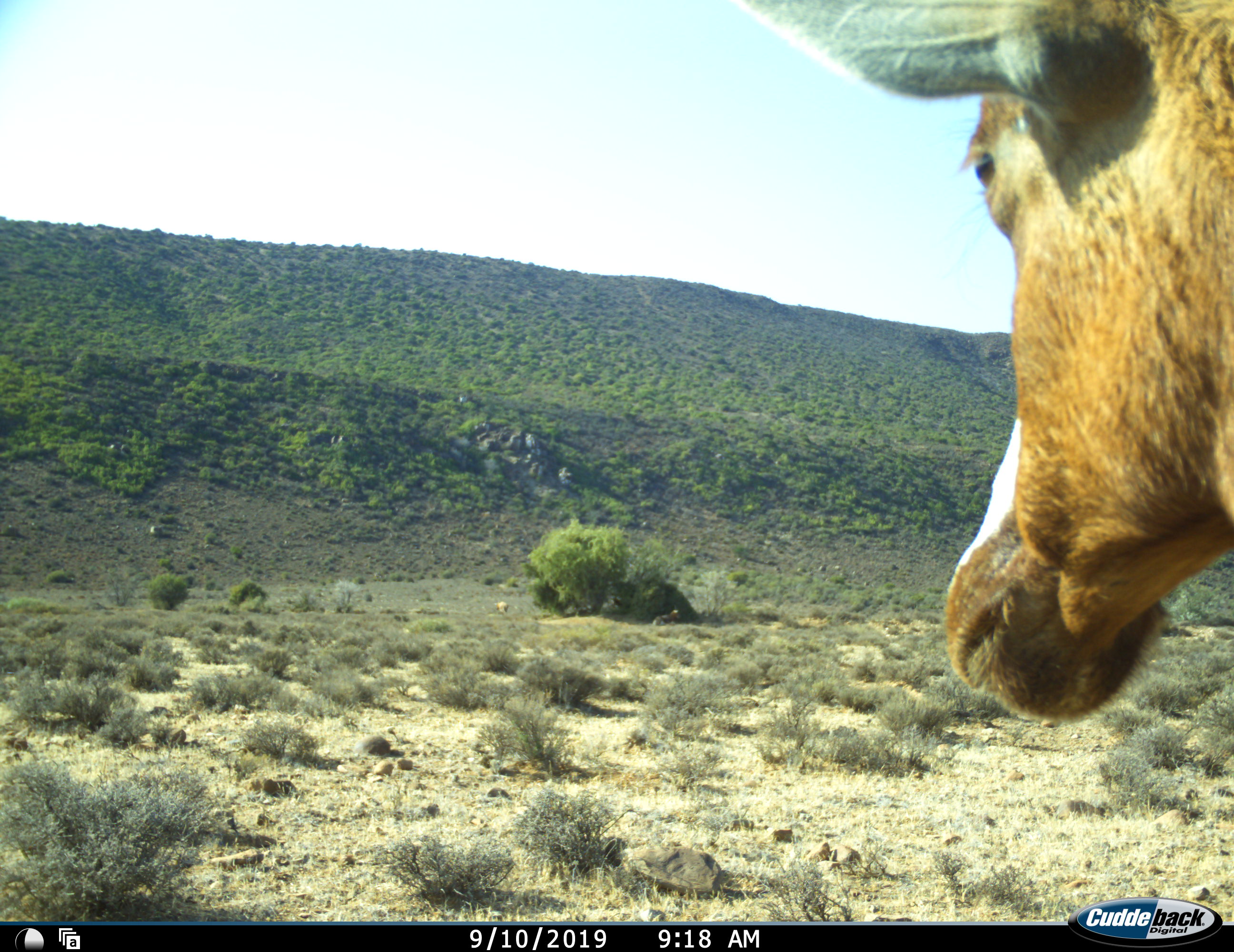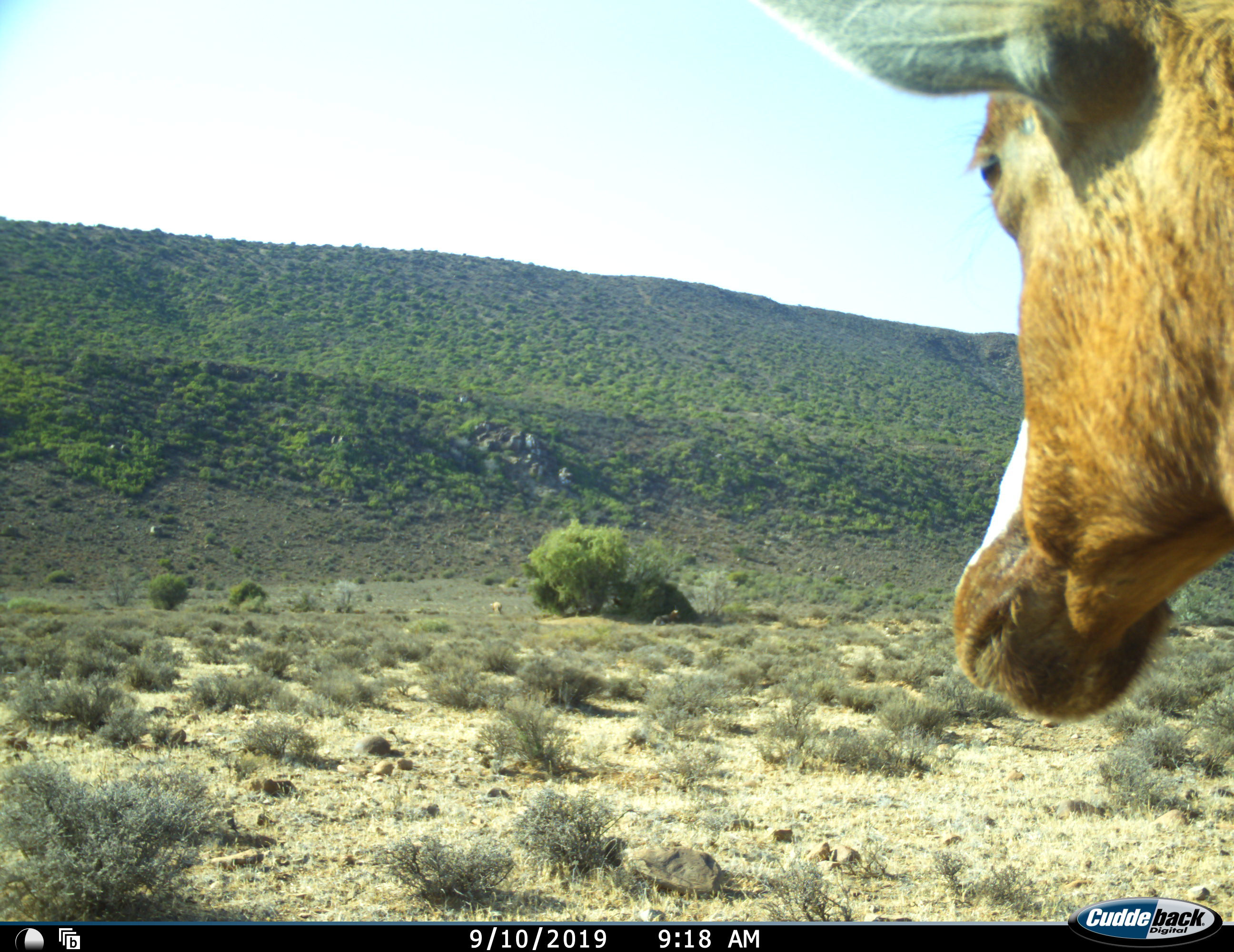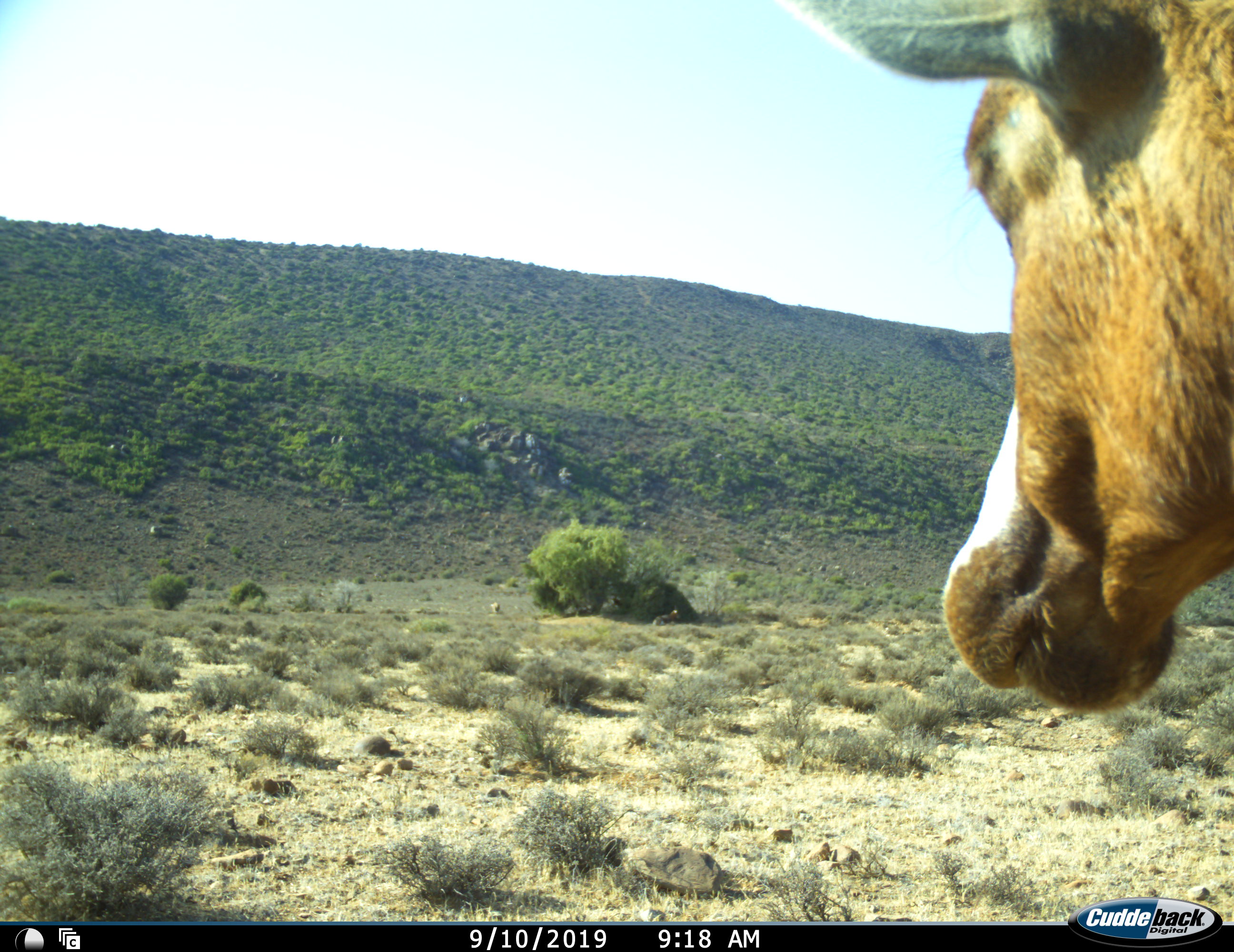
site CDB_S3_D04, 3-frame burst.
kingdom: Animalia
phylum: Chordata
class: Mammalia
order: Artiodactyla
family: Bovidae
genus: Damaliscus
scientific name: Damaliscus pygargus phillipsi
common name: blesbok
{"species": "blesbok (Damaliscus pygargus phillipsi)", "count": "1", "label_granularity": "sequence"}